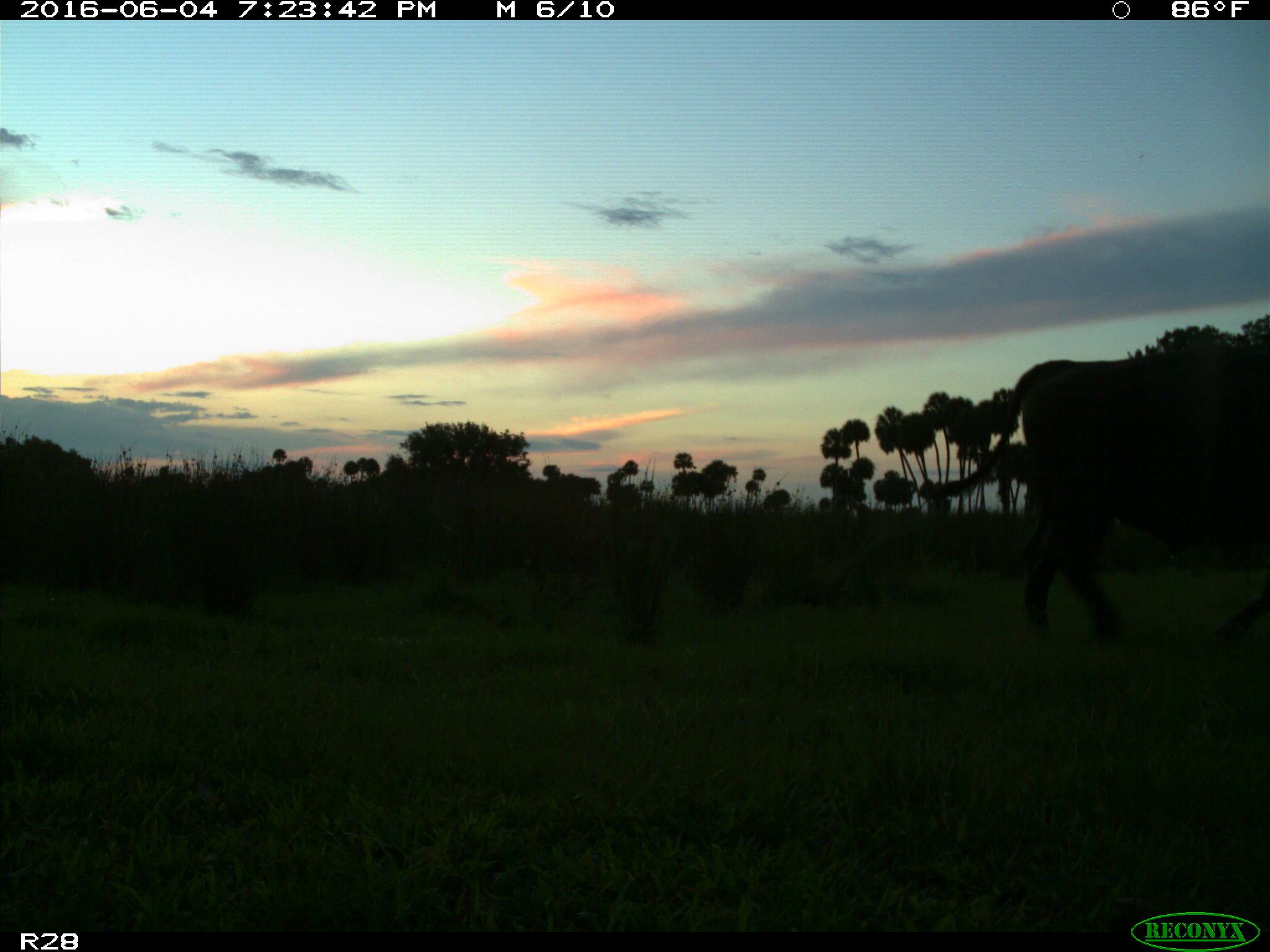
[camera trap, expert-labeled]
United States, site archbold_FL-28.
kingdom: Animalia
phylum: Chordata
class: Mammalia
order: Artiodactyla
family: Bovidae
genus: Bos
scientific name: Bos taurus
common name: domestic cow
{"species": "Bos taurus (domestic cow)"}